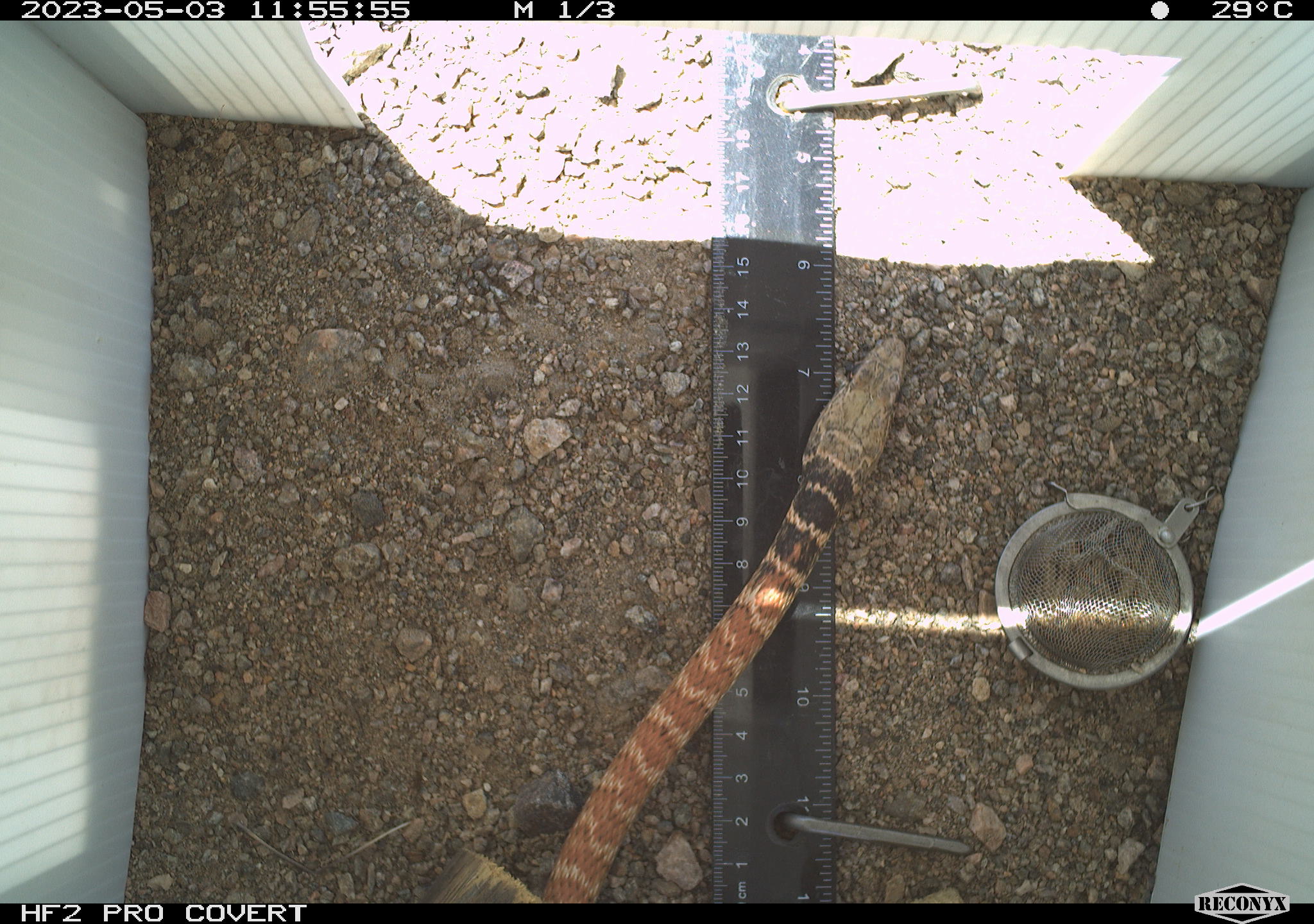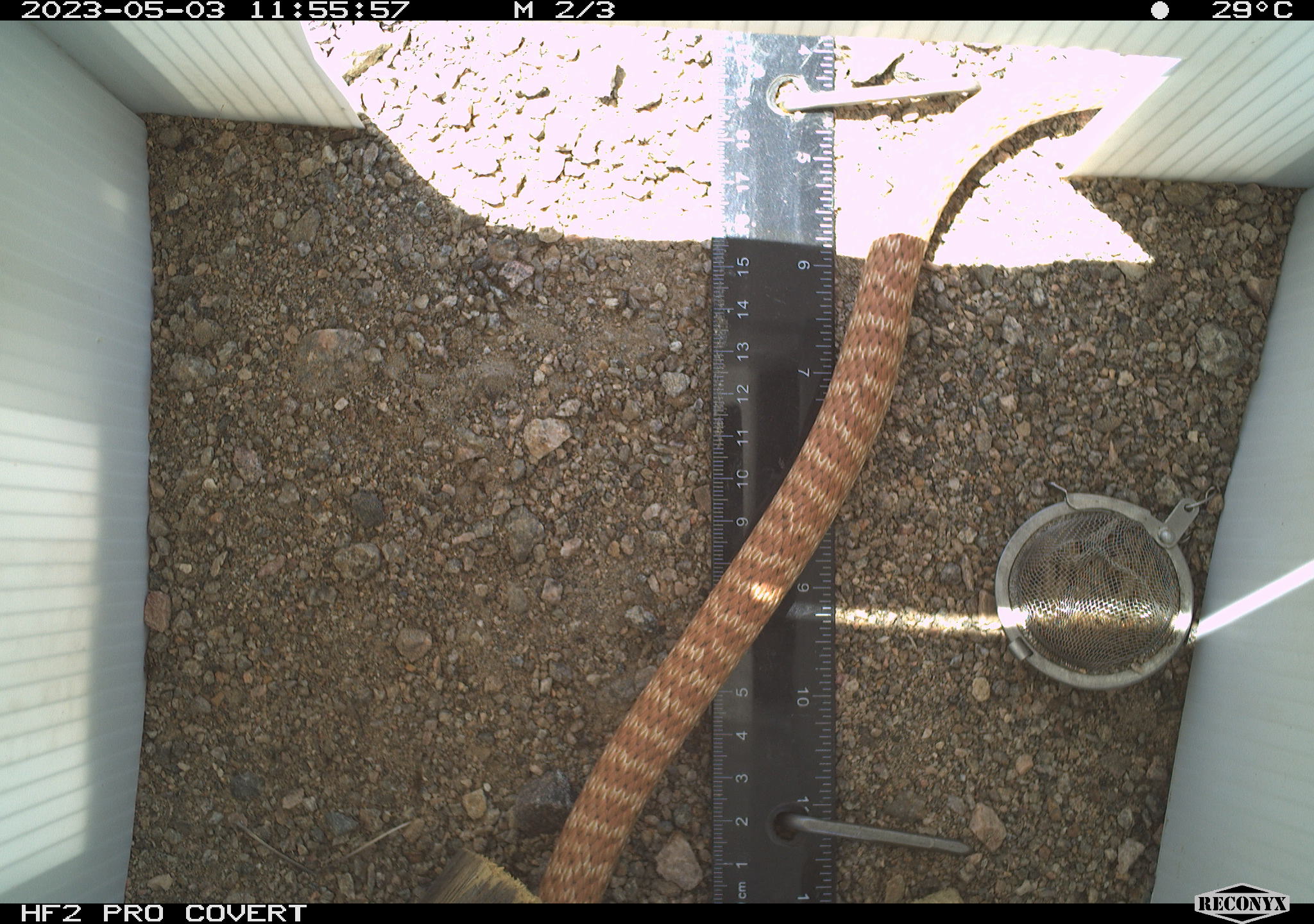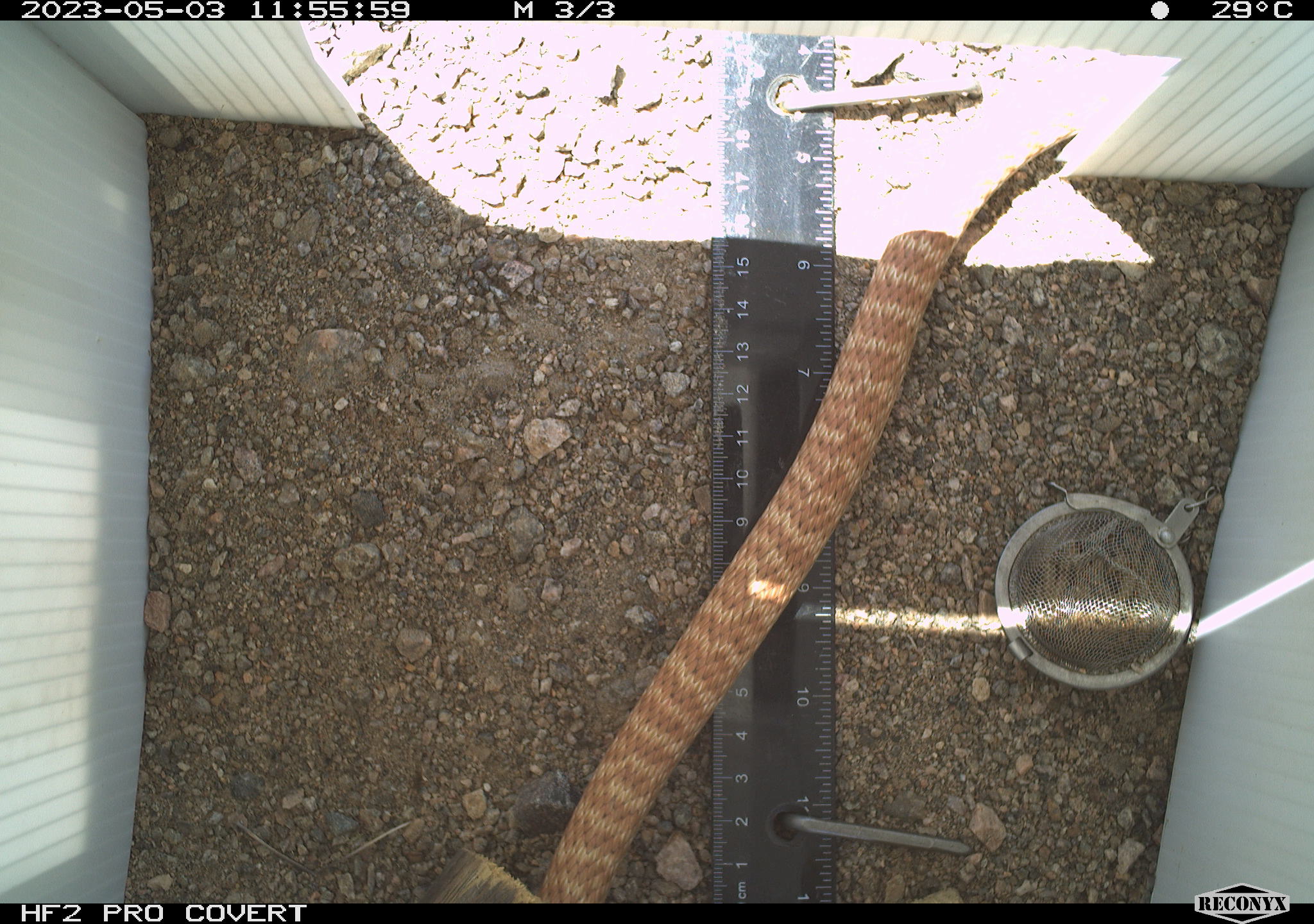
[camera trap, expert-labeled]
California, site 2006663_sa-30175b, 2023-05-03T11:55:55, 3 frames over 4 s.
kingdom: Animalia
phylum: Chordata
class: Reptilia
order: Squamata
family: Colubridae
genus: Masticophis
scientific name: Masticophis flagellum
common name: coachwhip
Coachwhip (Masticophis flagellum).